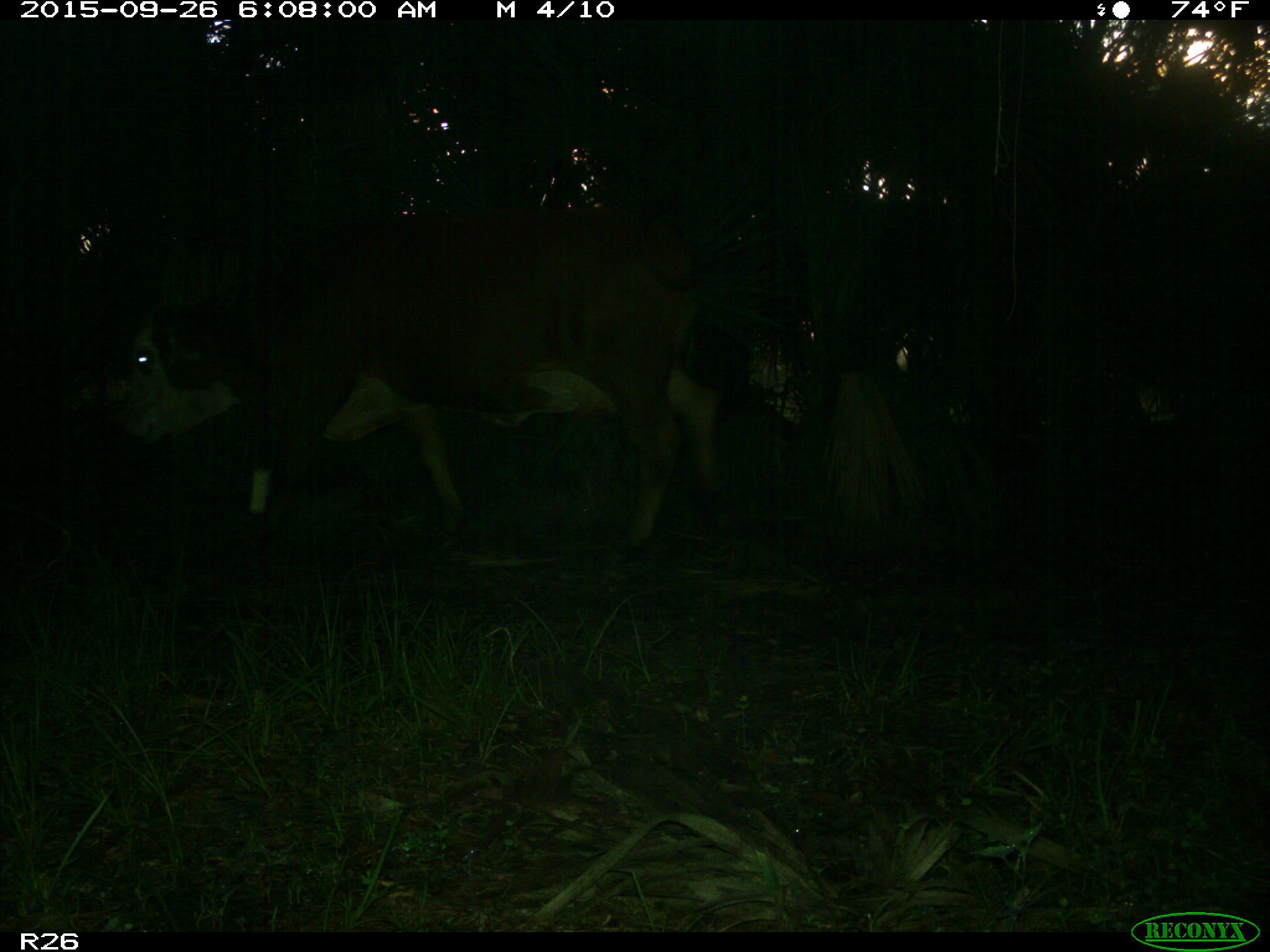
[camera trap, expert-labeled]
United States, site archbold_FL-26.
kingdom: Animalia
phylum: Chordata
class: Mammalia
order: Artiodactyla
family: Bovidae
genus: Bos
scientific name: Bos taurus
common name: domestic cow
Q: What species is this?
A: Bos taurus (domestic cow).